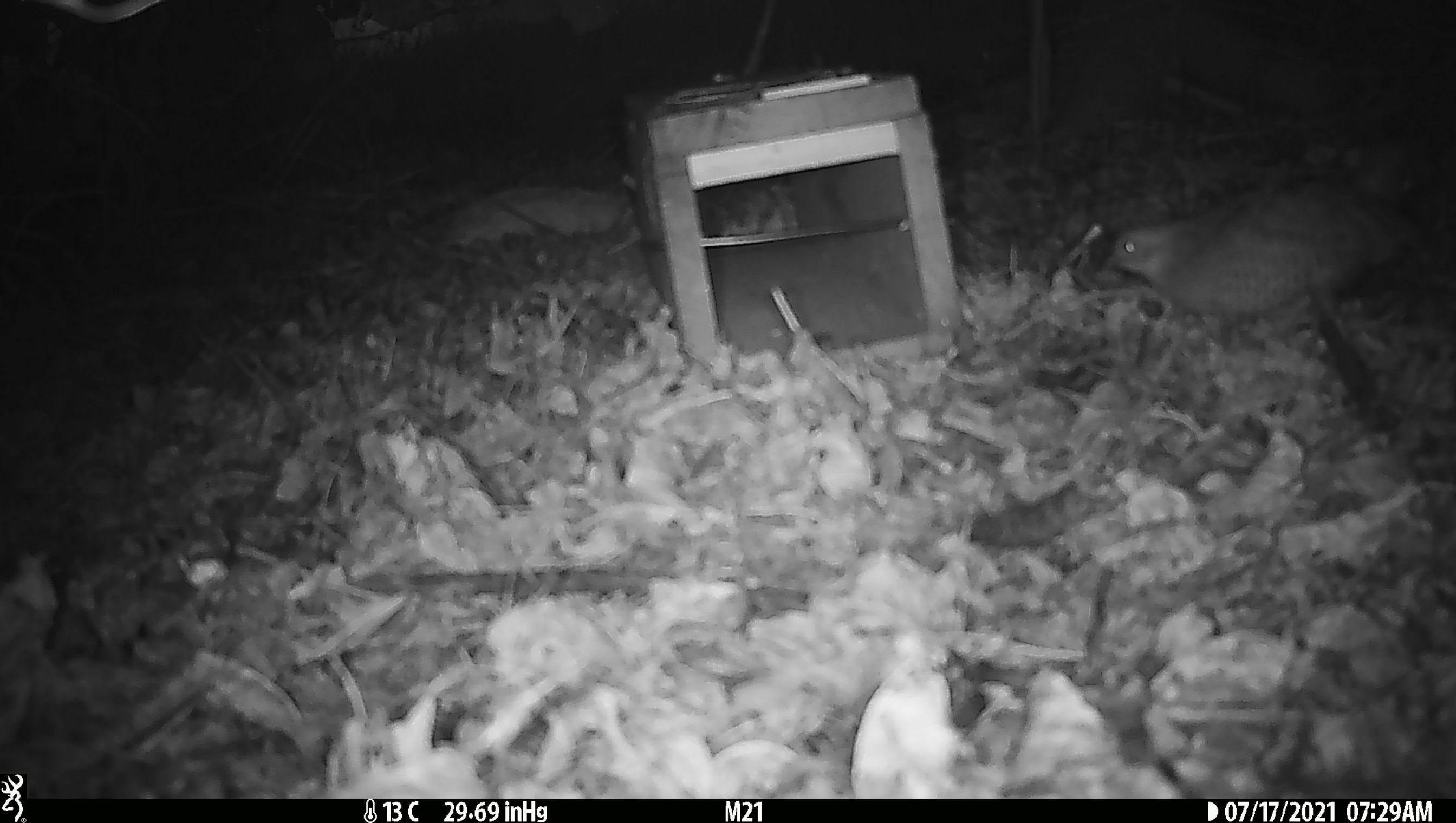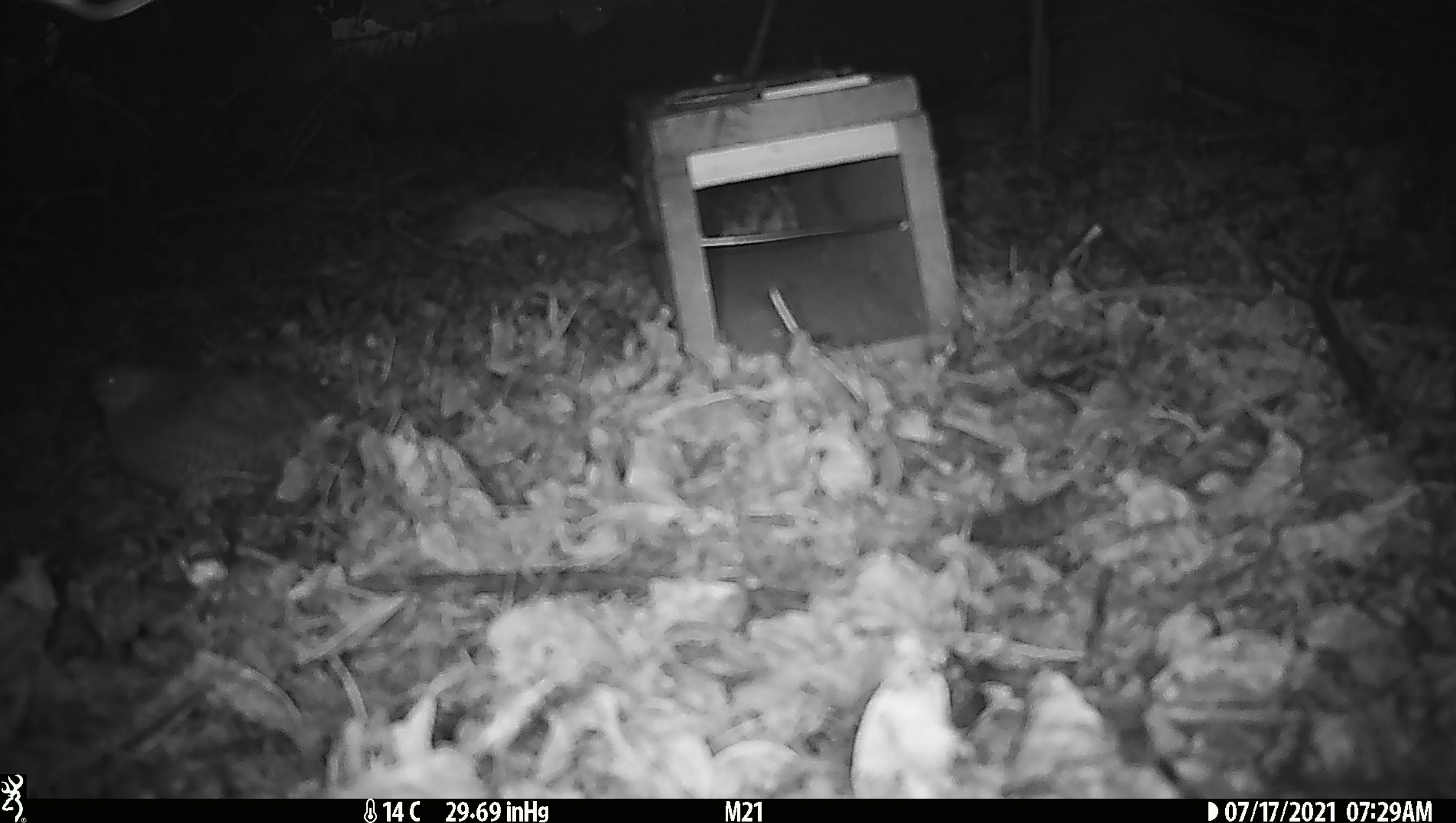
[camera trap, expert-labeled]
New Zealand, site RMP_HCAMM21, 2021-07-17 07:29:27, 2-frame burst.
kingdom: Animalia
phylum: Chordata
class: Aves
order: Galliformes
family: Phasianidae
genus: Synoicus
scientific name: Synoicus ypsilophorus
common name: brown quail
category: quail brown